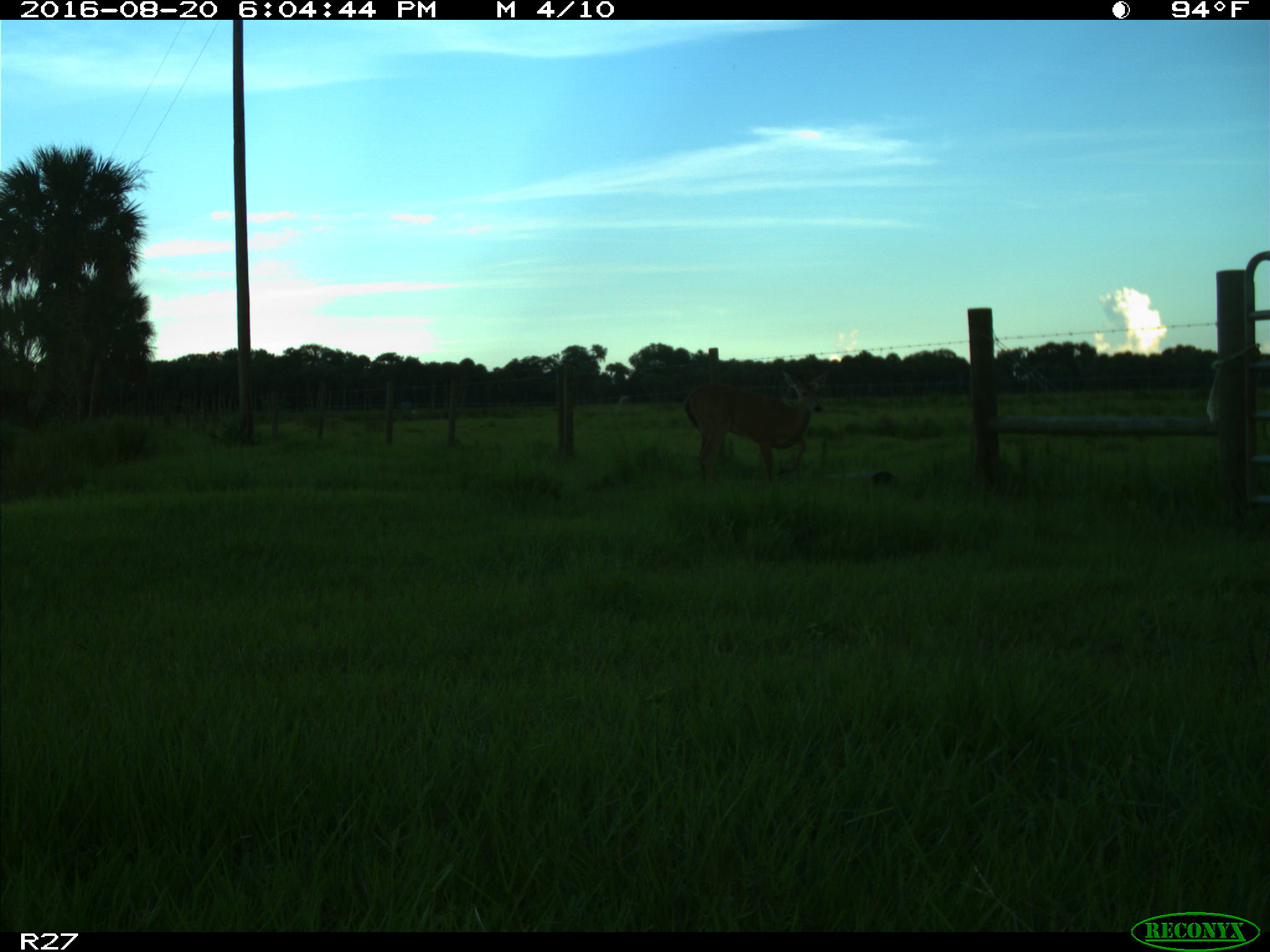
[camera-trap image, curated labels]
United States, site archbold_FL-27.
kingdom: Animalia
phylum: Chordata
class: Mammalia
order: Artiodactyla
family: Cervidae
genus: Odocoileus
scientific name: Odocoileus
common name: deer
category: unidentified deer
Unidentified deer (deer) (Odocoileus).